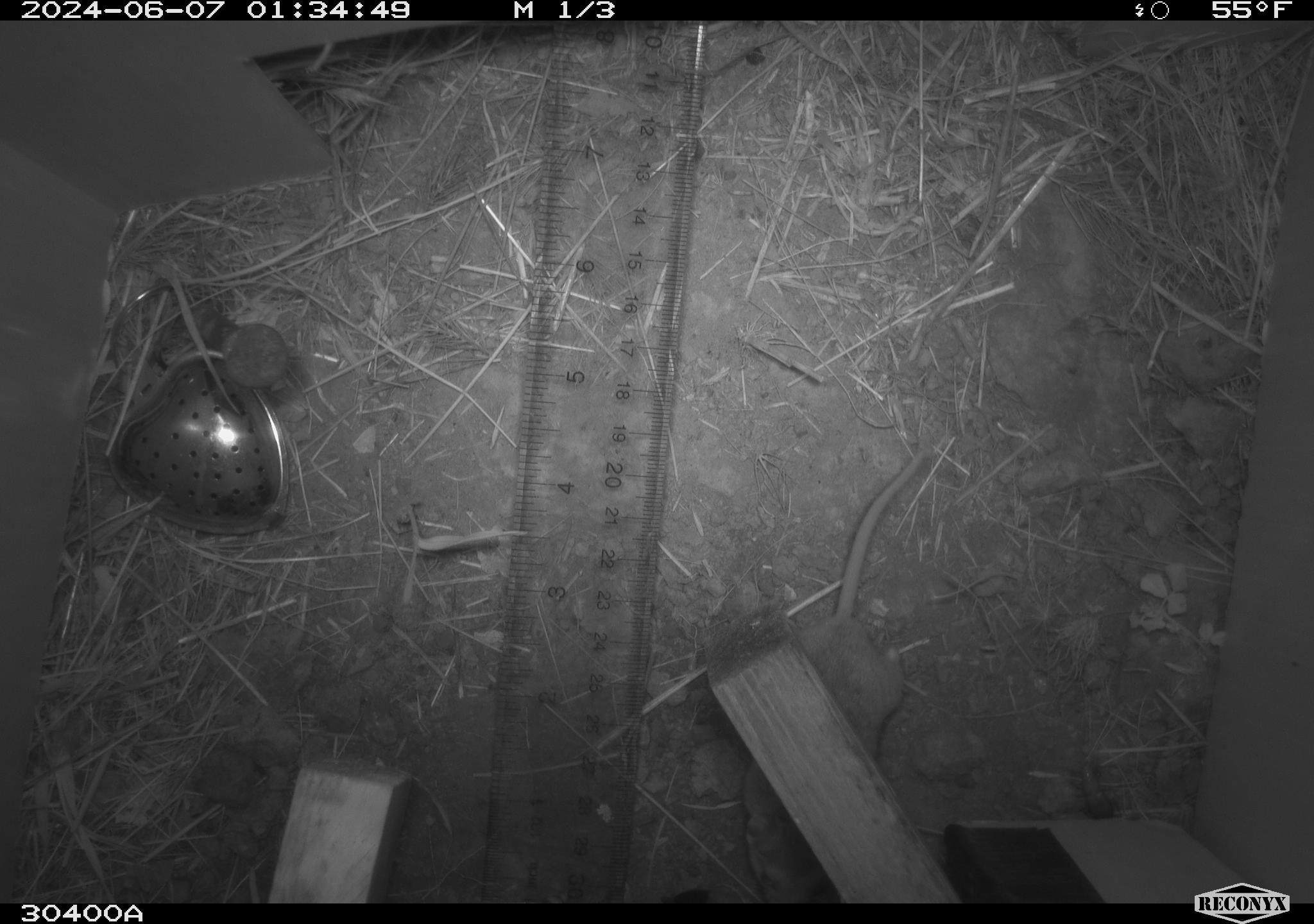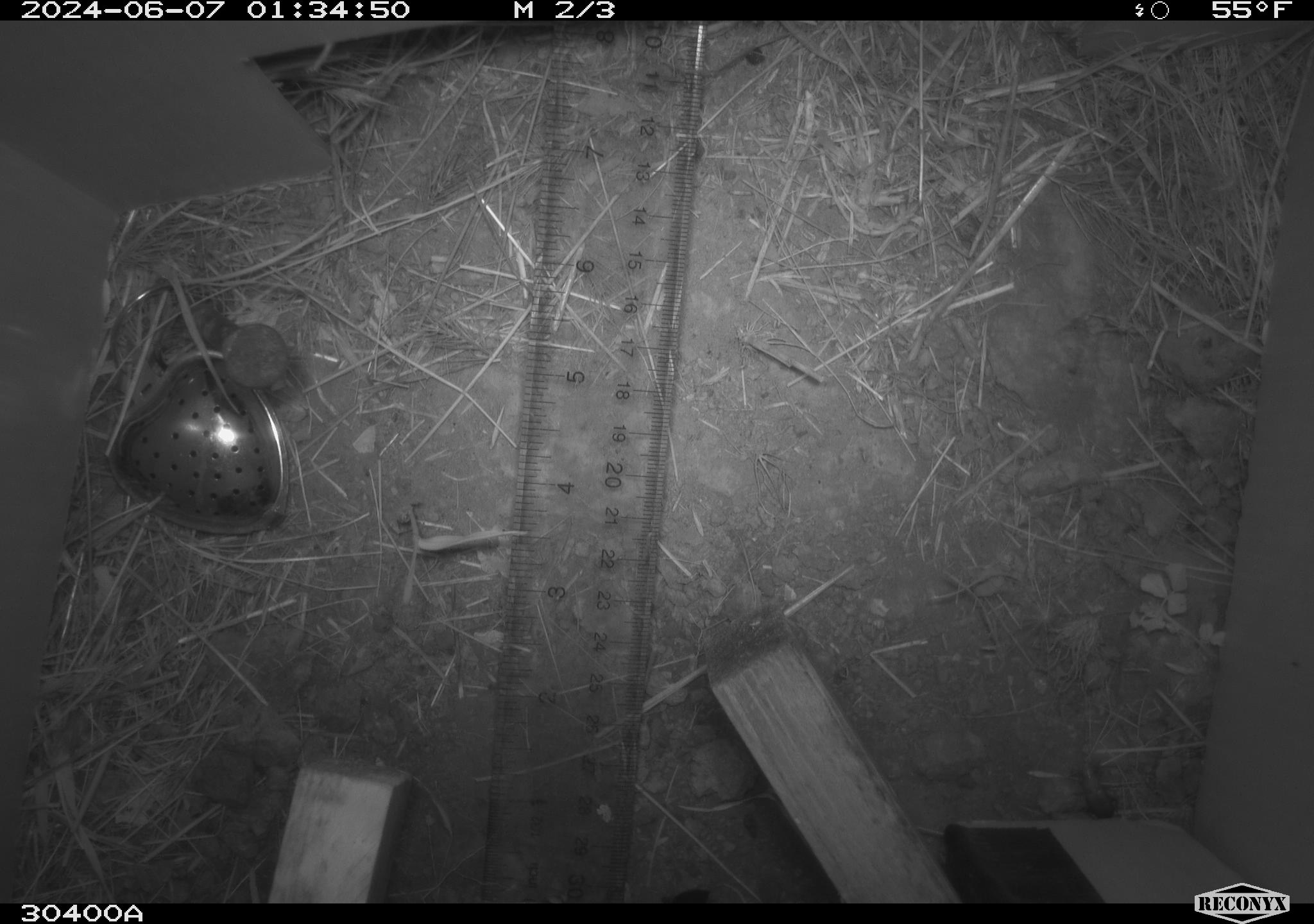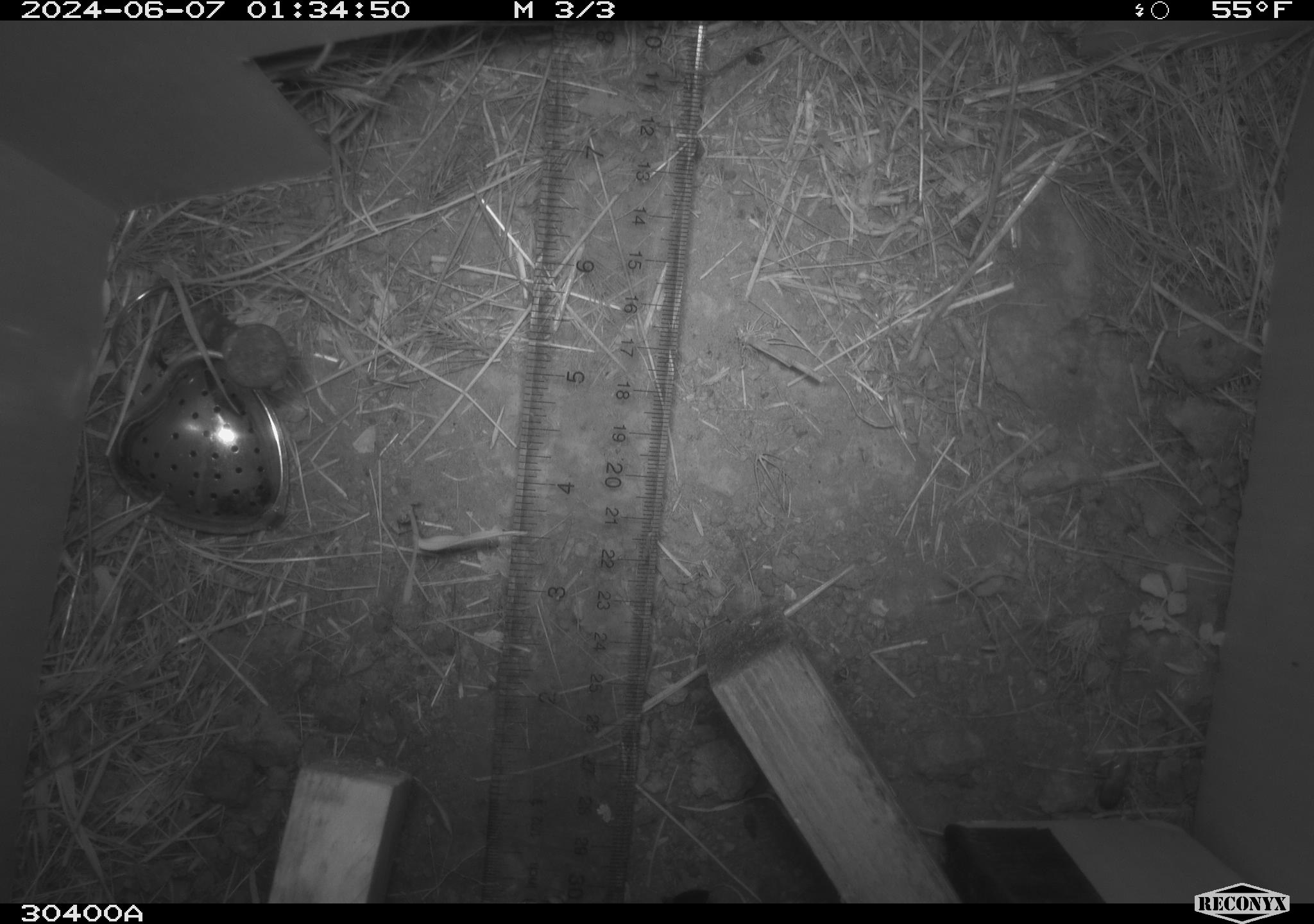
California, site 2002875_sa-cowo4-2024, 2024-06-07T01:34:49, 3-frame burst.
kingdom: Animalia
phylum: Chordata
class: Mammalia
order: Rodentia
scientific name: Rodentia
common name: mouse species